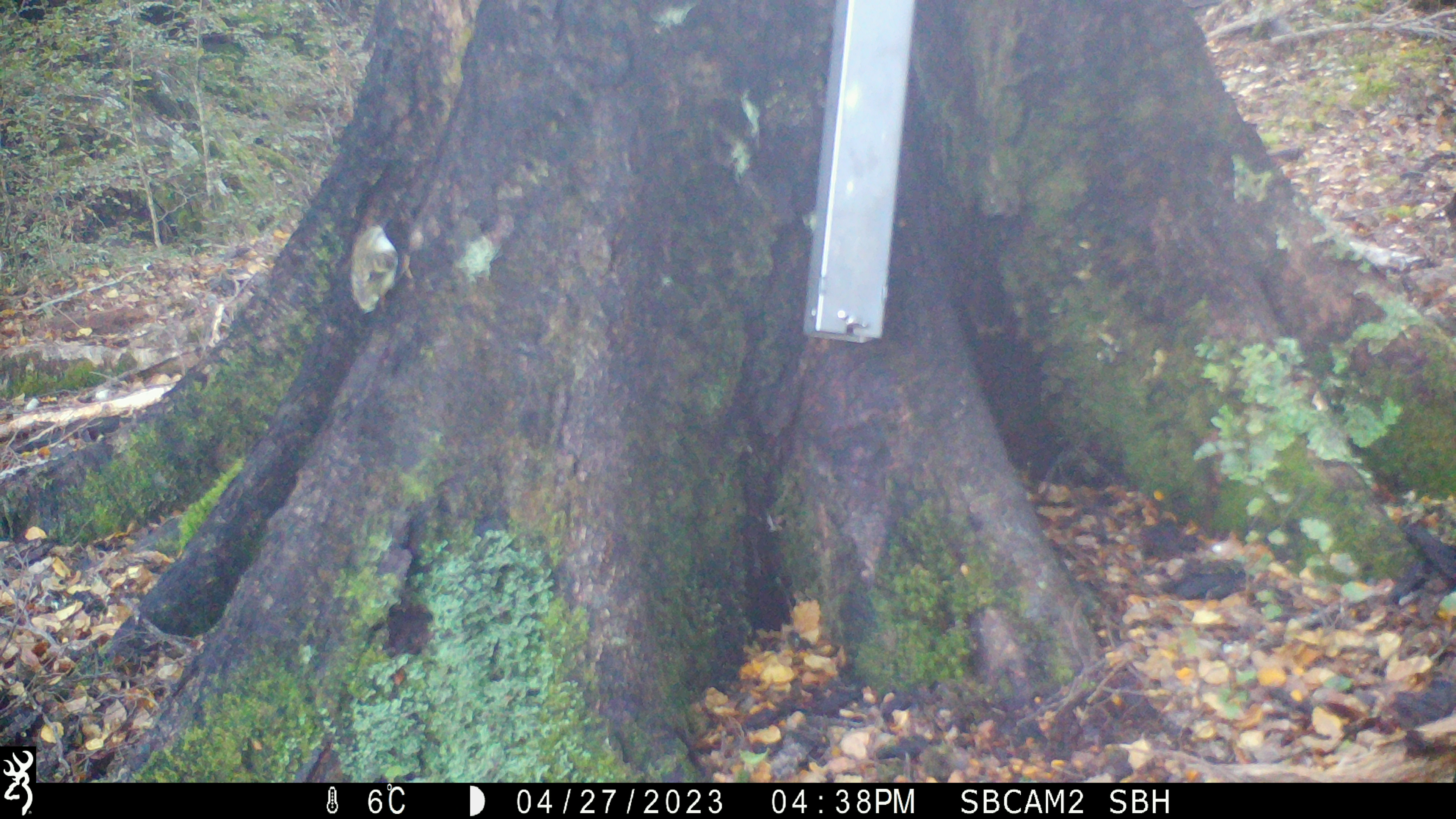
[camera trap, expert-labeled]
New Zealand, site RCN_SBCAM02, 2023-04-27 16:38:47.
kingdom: Animalia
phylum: Chordata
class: Aves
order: Passeriformes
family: Acanthisittidae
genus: Acanthisitta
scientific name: Acanthisitta chloris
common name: rifleman